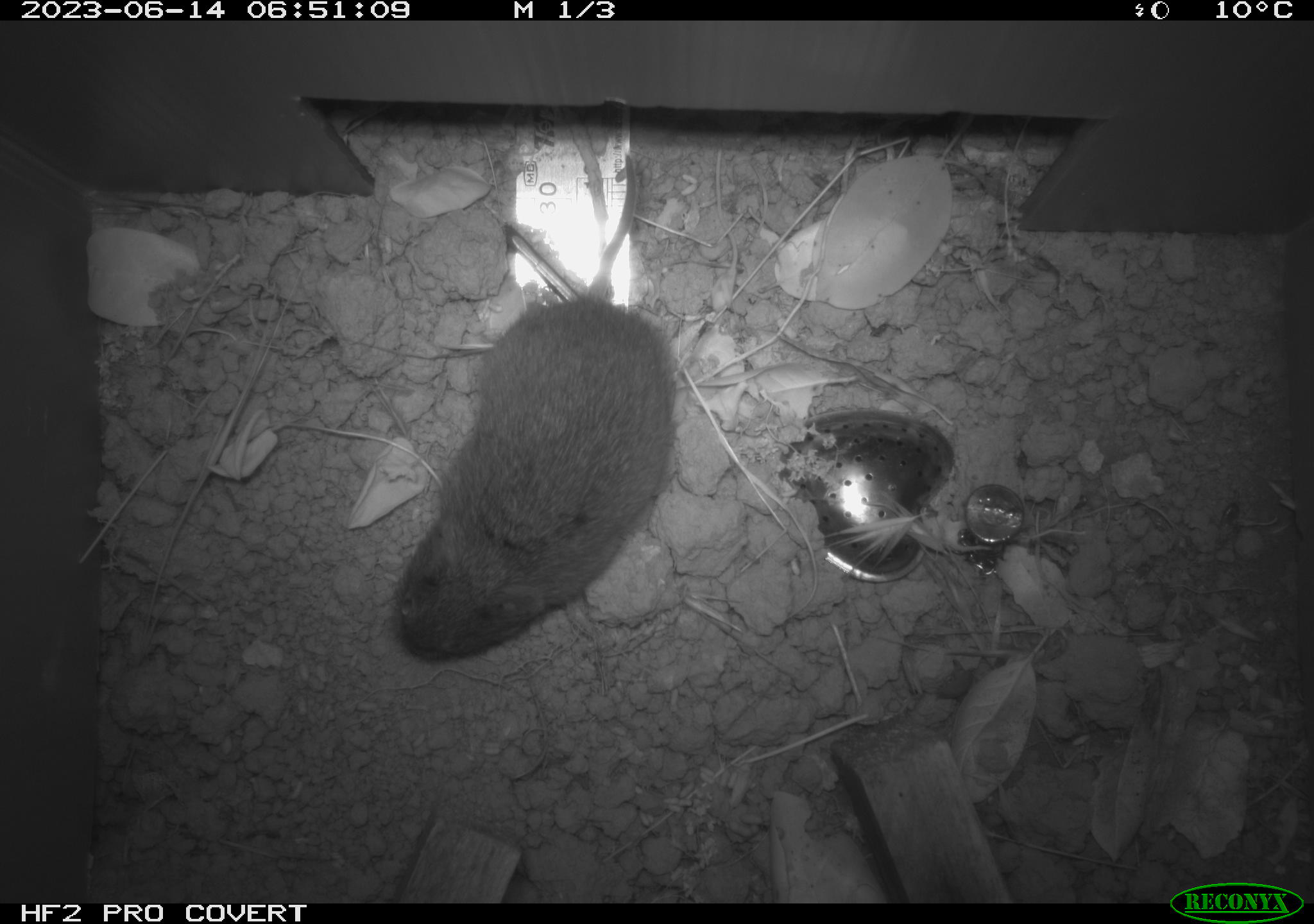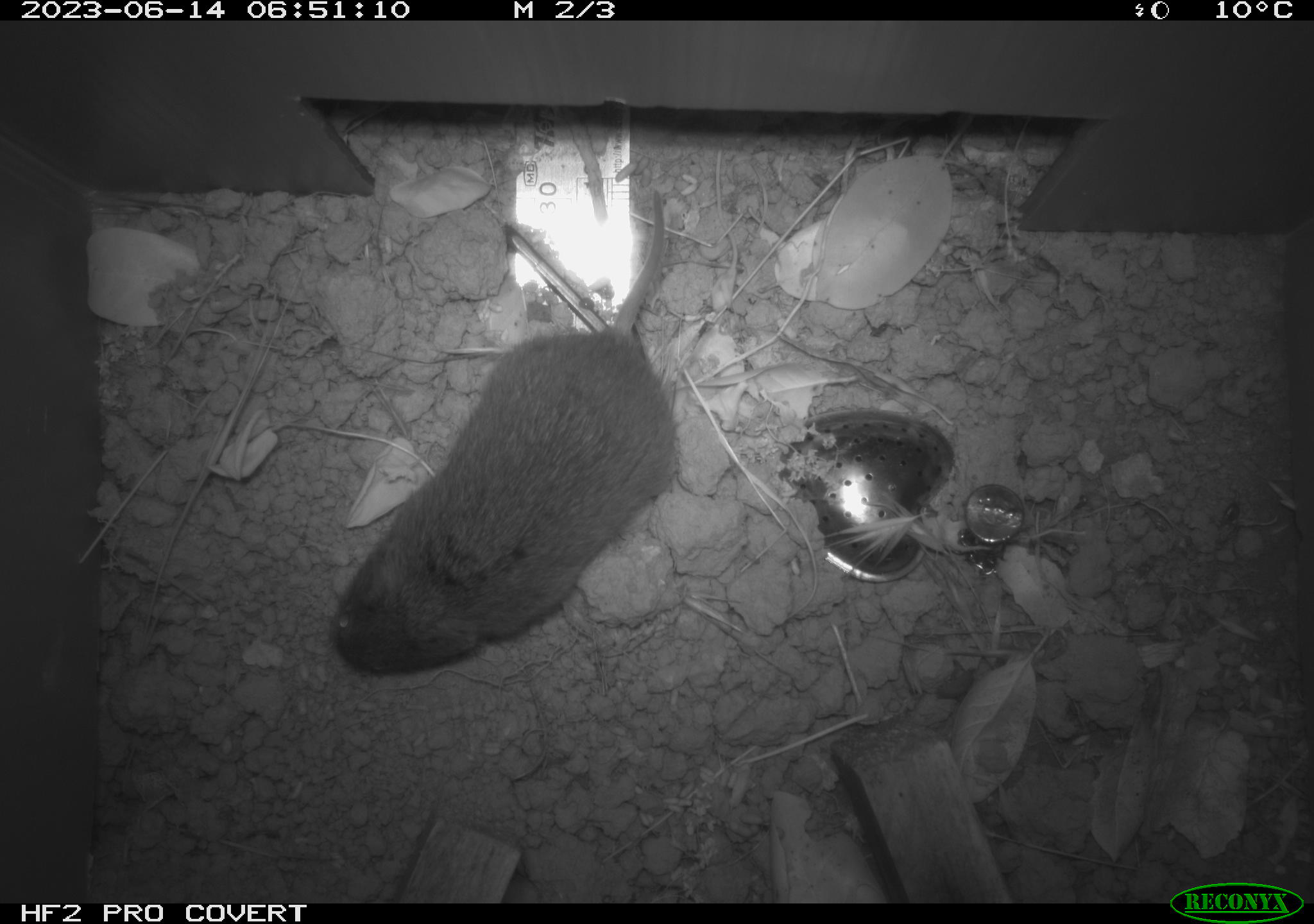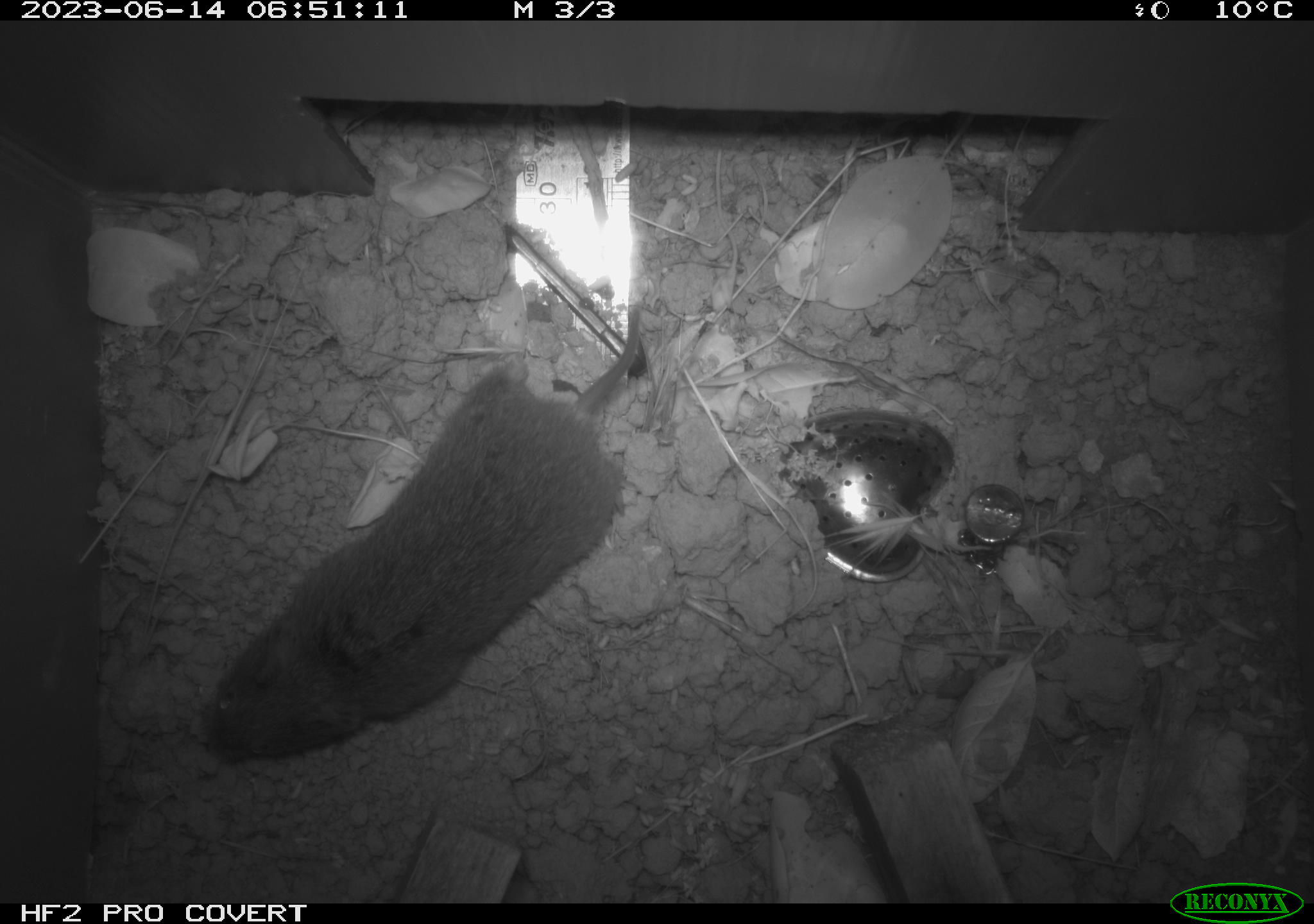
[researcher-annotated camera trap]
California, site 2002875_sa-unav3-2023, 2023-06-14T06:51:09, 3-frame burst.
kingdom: Animalia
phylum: Chordata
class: Mammalia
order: Rodentia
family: Cricetidae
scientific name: Arvicolinae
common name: voles, lemmings, and muskrats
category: arvicolinae subfamily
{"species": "arvicolinae subfamily (voles, lemmings, and muskrats) (Arvicolinae)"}